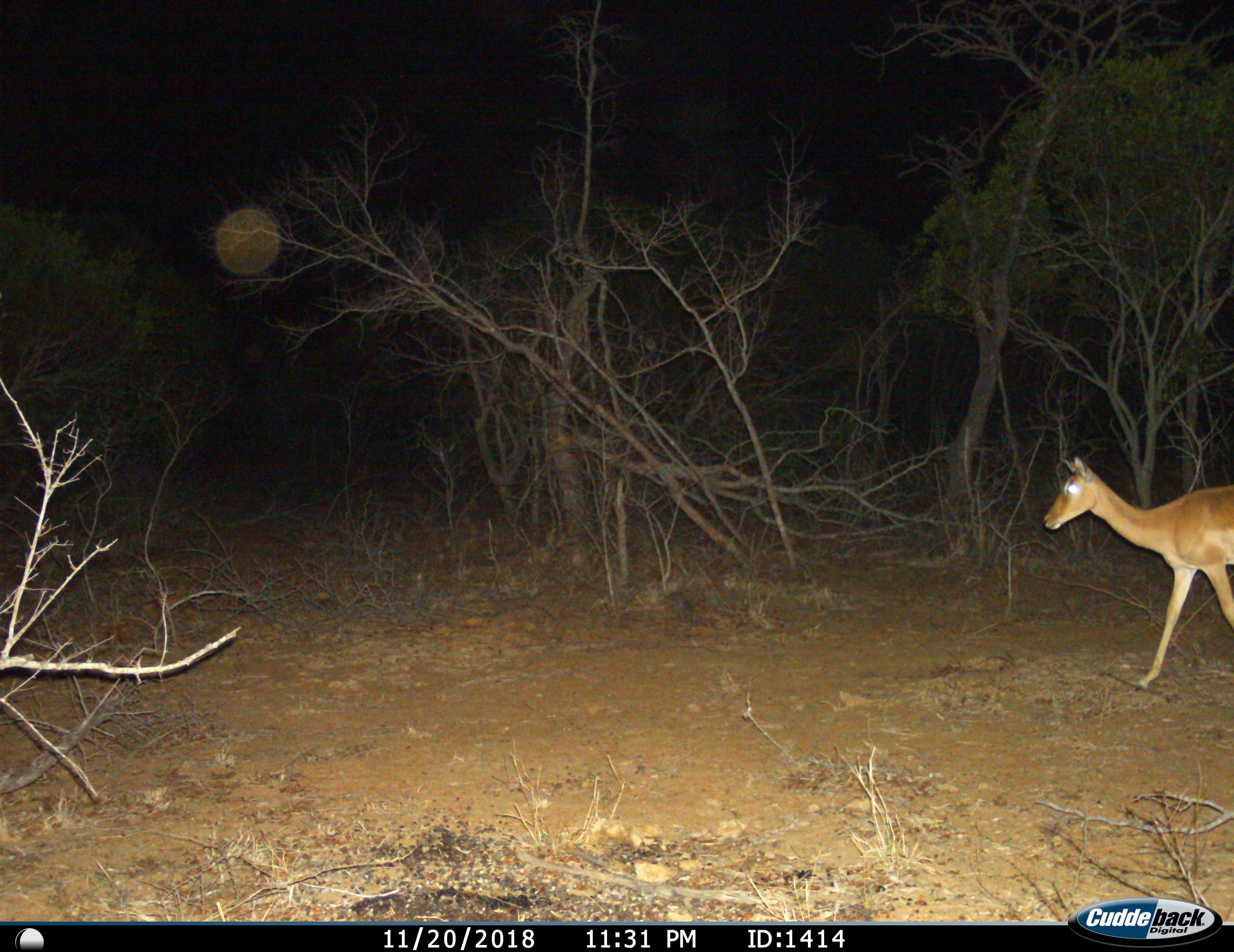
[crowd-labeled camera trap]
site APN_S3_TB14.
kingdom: Animalia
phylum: Chordata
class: Mammalia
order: Artiodactyla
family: Bovidae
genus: Aepyceros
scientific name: Aepyceros melampus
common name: impala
Impala (Aepyceros melampus), count 1. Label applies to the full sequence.